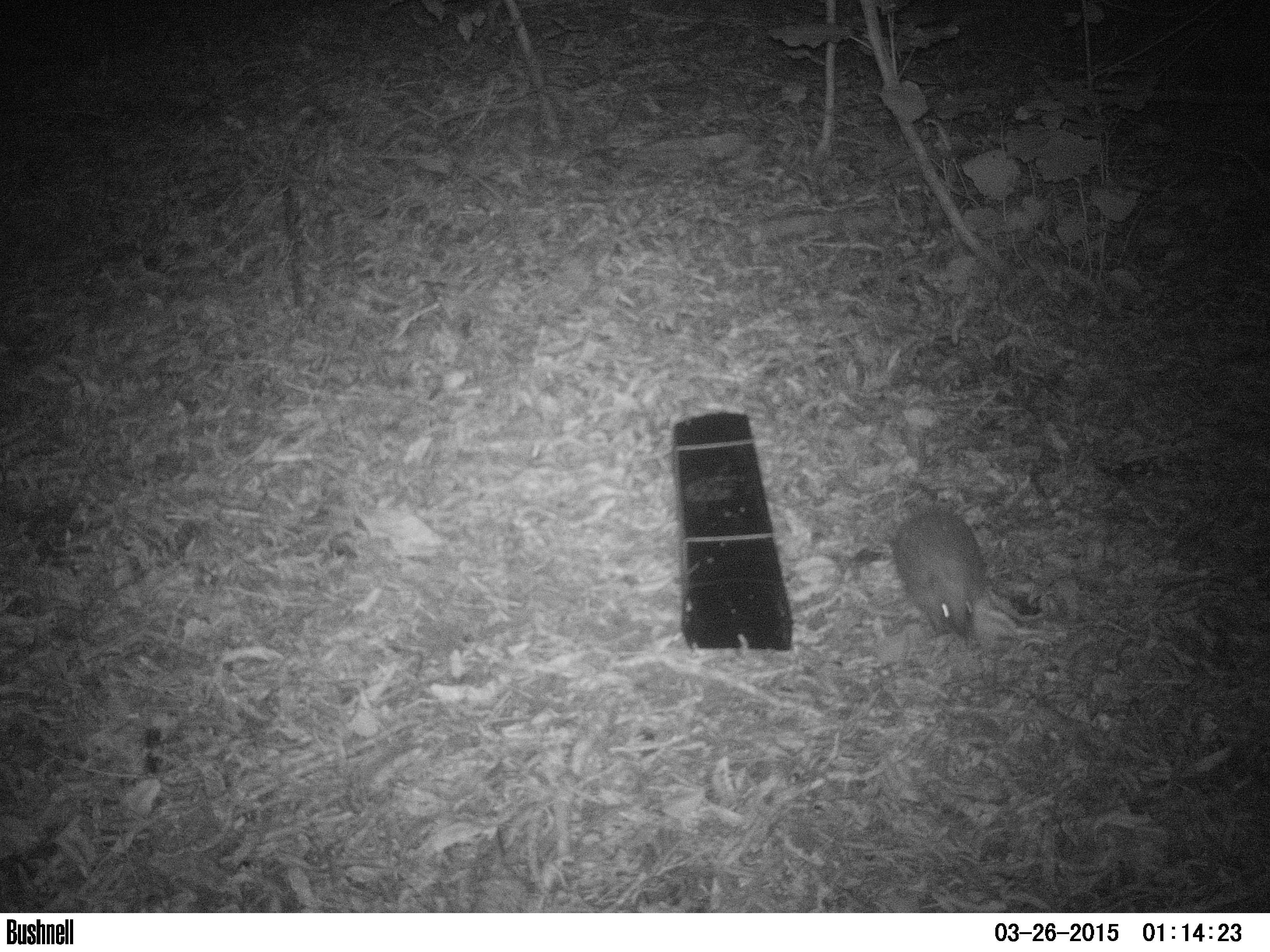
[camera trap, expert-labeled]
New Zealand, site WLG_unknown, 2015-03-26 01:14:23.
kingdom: Animalia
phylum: Chordata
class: Mammalia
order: Eulipotyphla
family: Erinaceidae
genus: Erinaceus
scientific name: Erinaceus europaeus europaeus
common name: european hedgehog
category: hedgehog